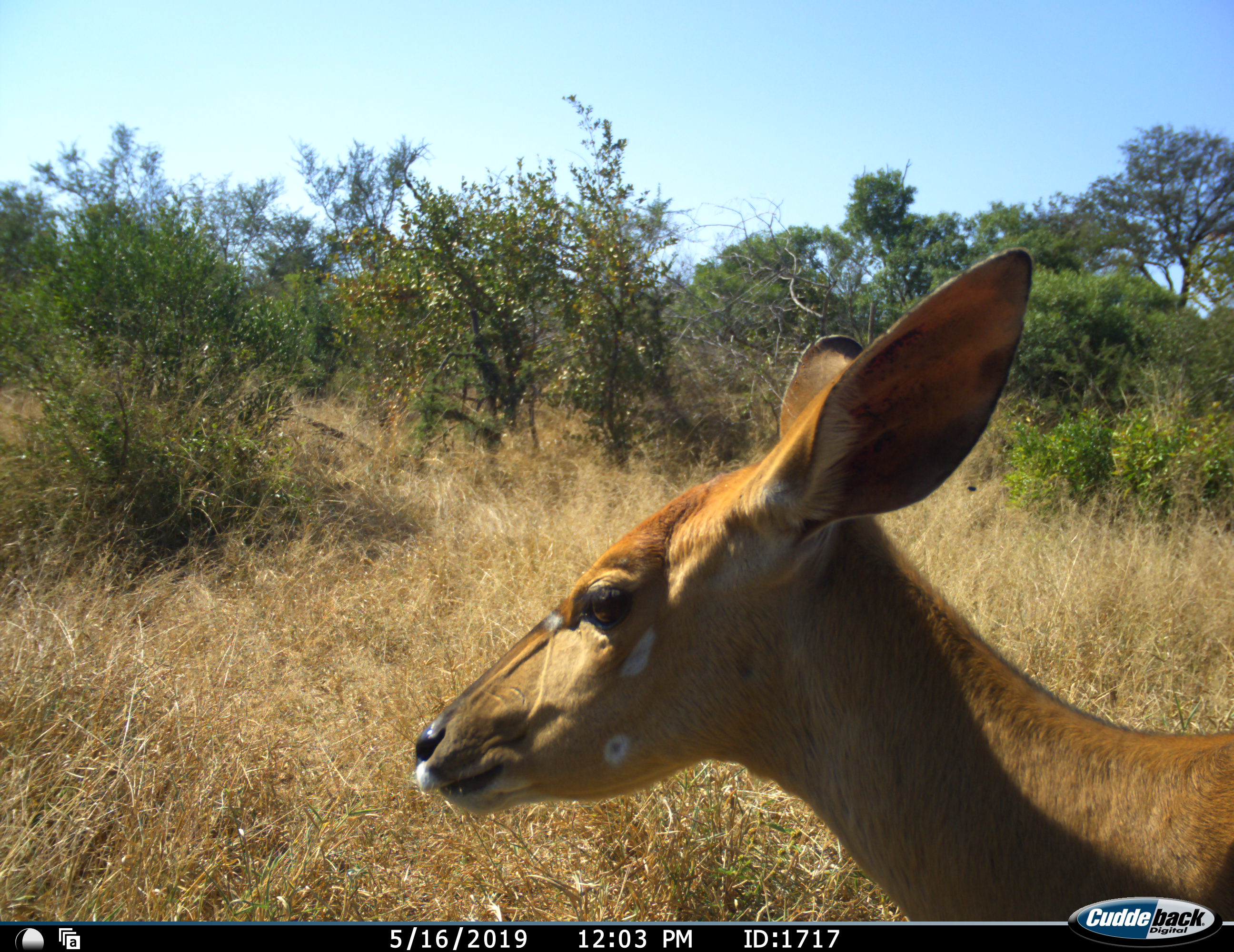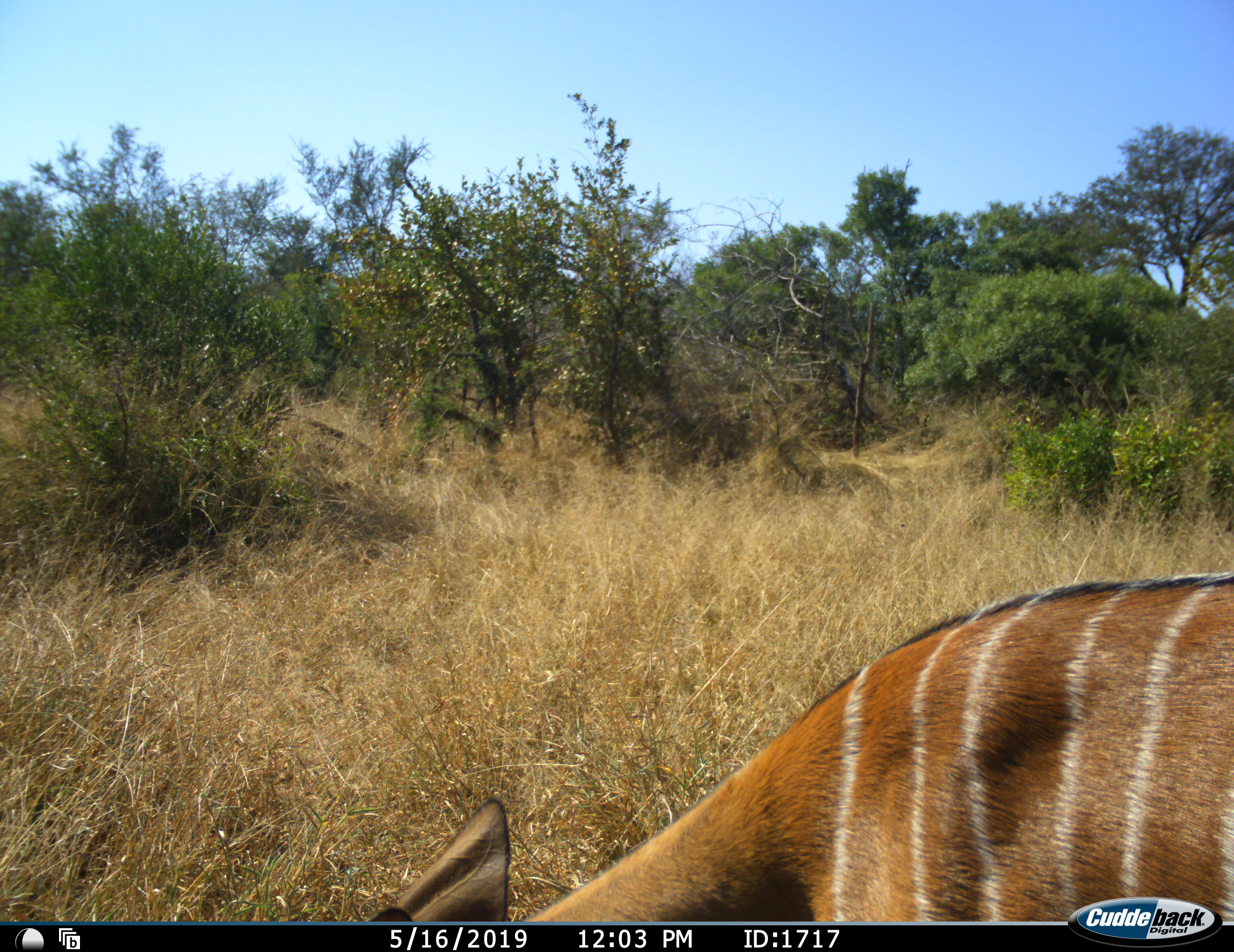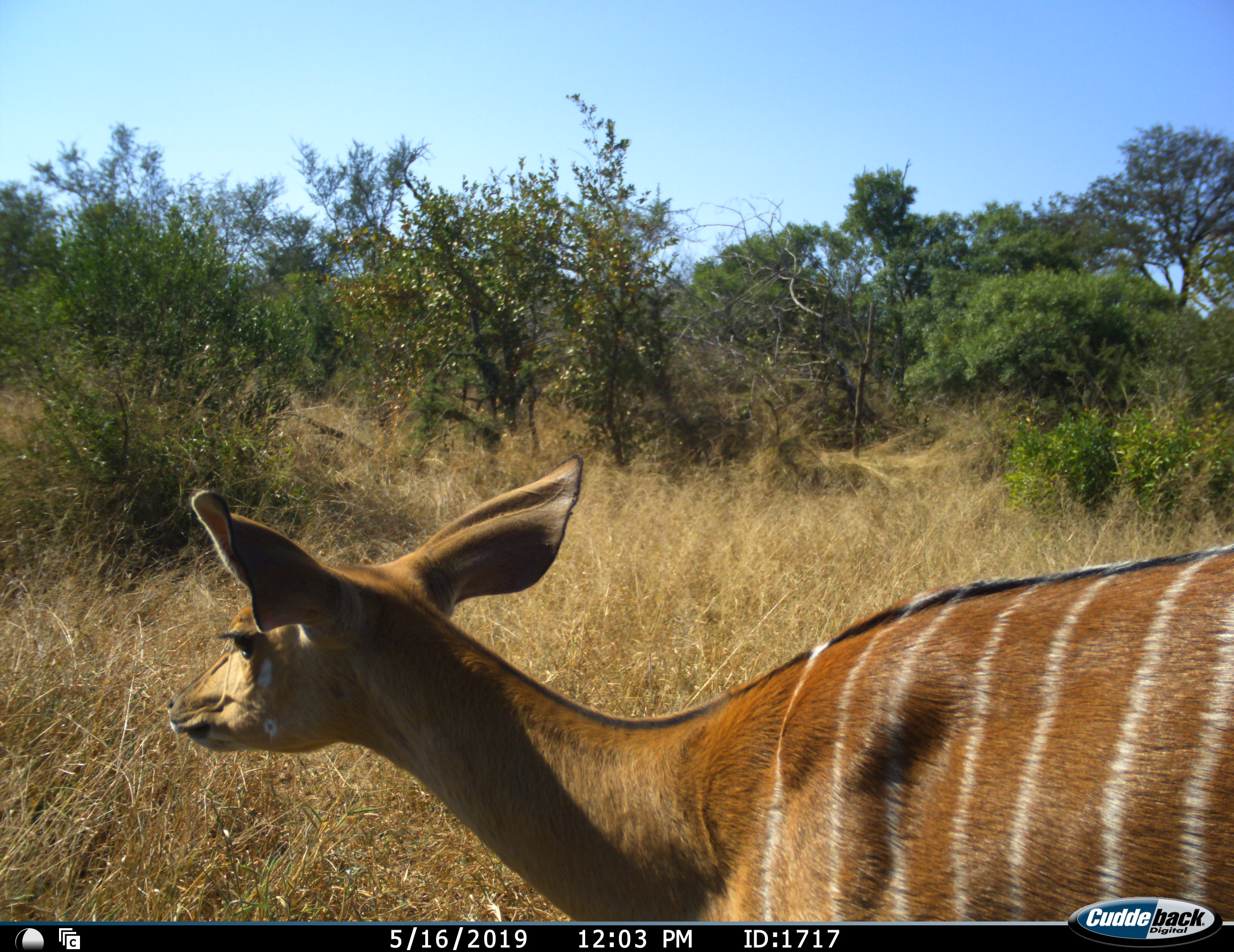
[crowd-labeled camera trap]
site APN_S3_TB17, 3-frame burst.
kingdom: Animalia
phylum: Chordata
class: Mammalia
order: Artiodactyla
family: Bovidae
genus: Tragelaphus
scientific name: Tragelaphus angasii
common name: nyala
Nyala (Tragelaphus angasii), count 1. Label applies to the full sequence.